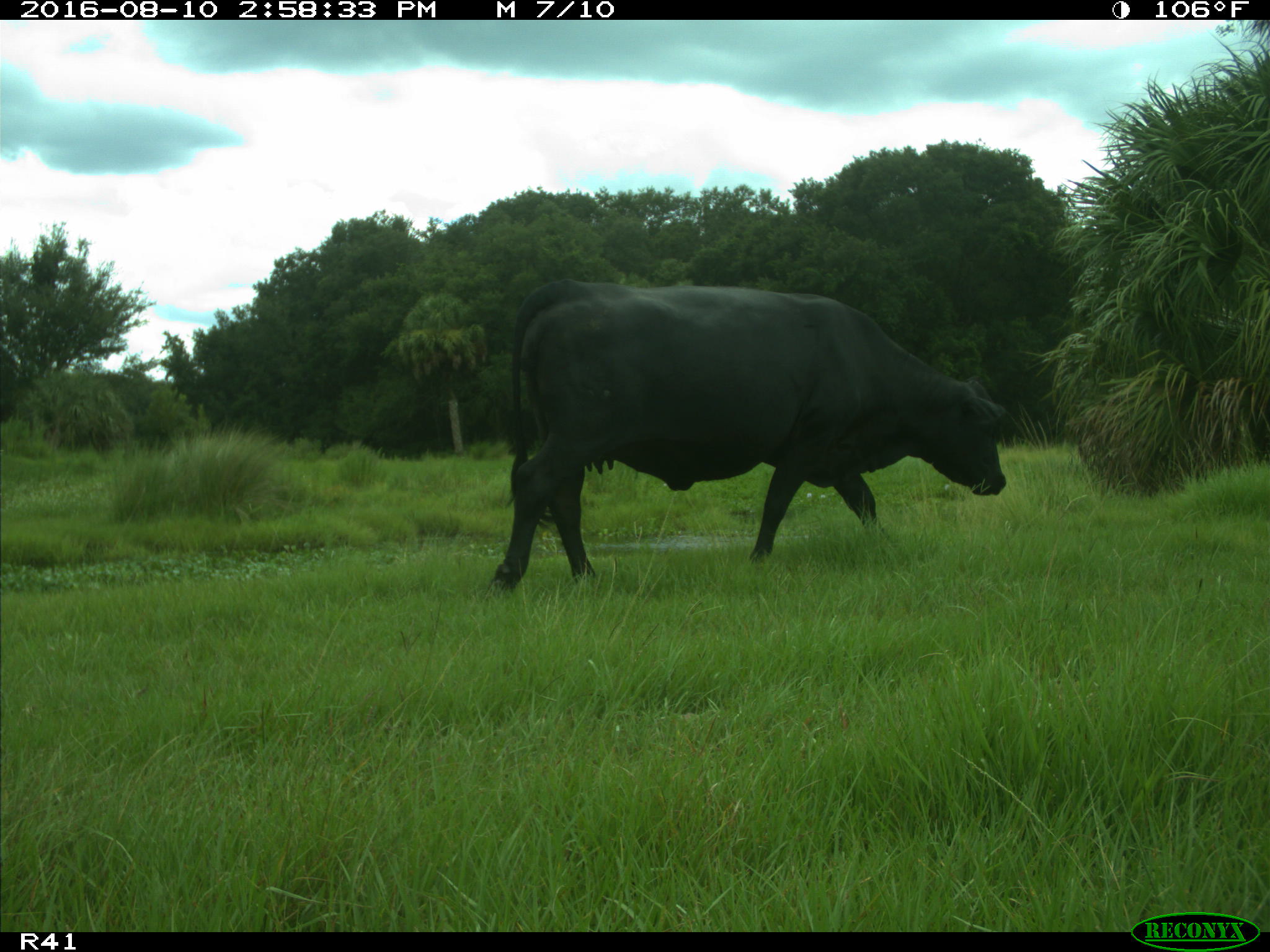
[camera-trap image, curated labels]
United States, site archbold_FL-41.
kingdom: Animalia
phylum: Chordata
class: Mammalia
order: Artiodactyla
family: Bovidae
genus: Bos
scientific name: Bos taurus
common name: domestic cow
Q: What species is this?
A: Bos taurus (domestic cow).